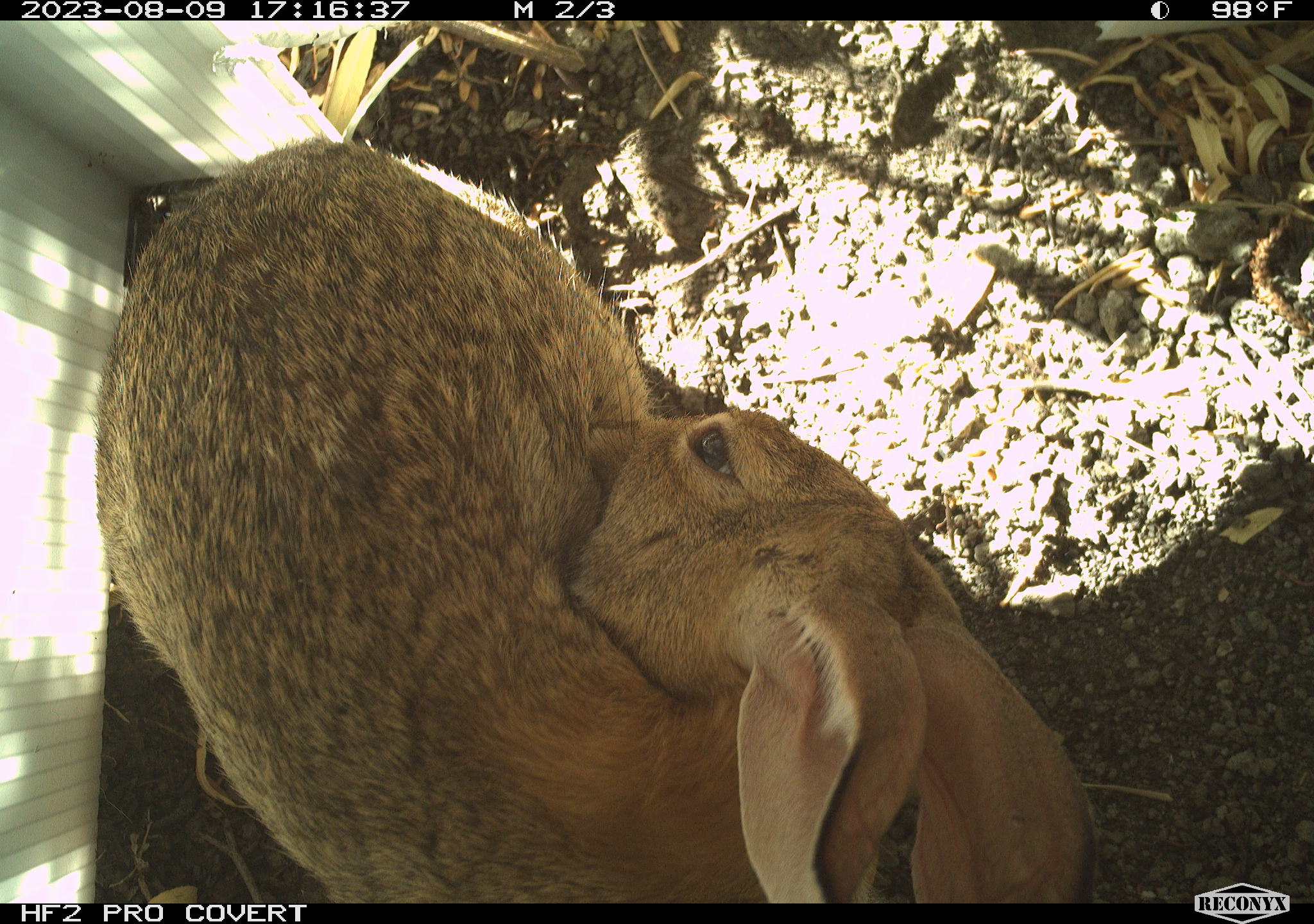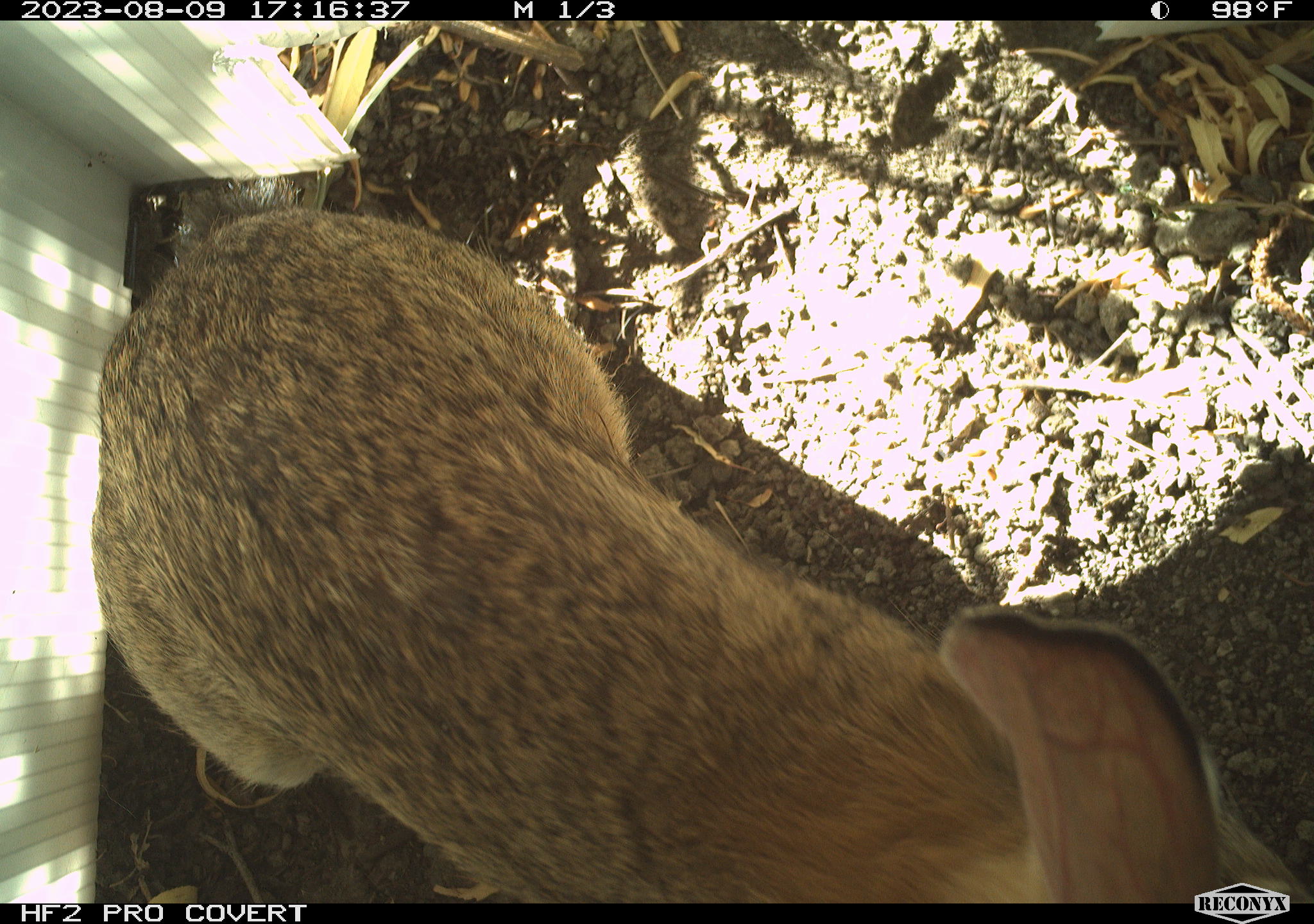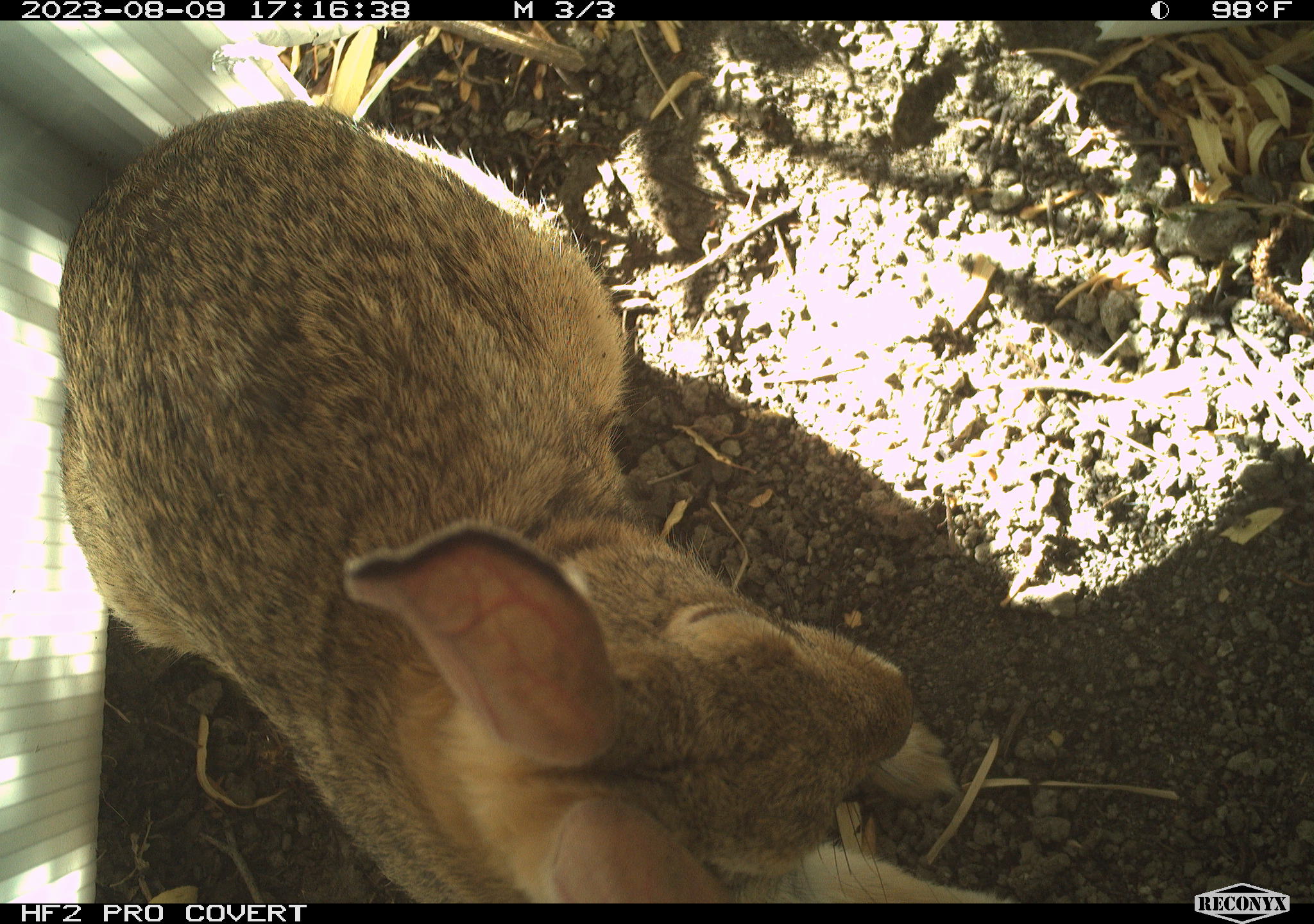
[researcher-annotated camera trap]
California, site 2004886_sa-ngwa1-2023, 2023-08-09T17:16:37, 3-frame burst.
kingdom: Animalia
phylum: Chordata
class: Mammalia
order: Lagomorpha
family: Leporidae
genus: Sylvilagus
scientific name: Sylvilagus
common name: cottontail rabbits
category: sylvilagus species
Sylvilagus species (cottontail rabbits) (Sylvilagus).